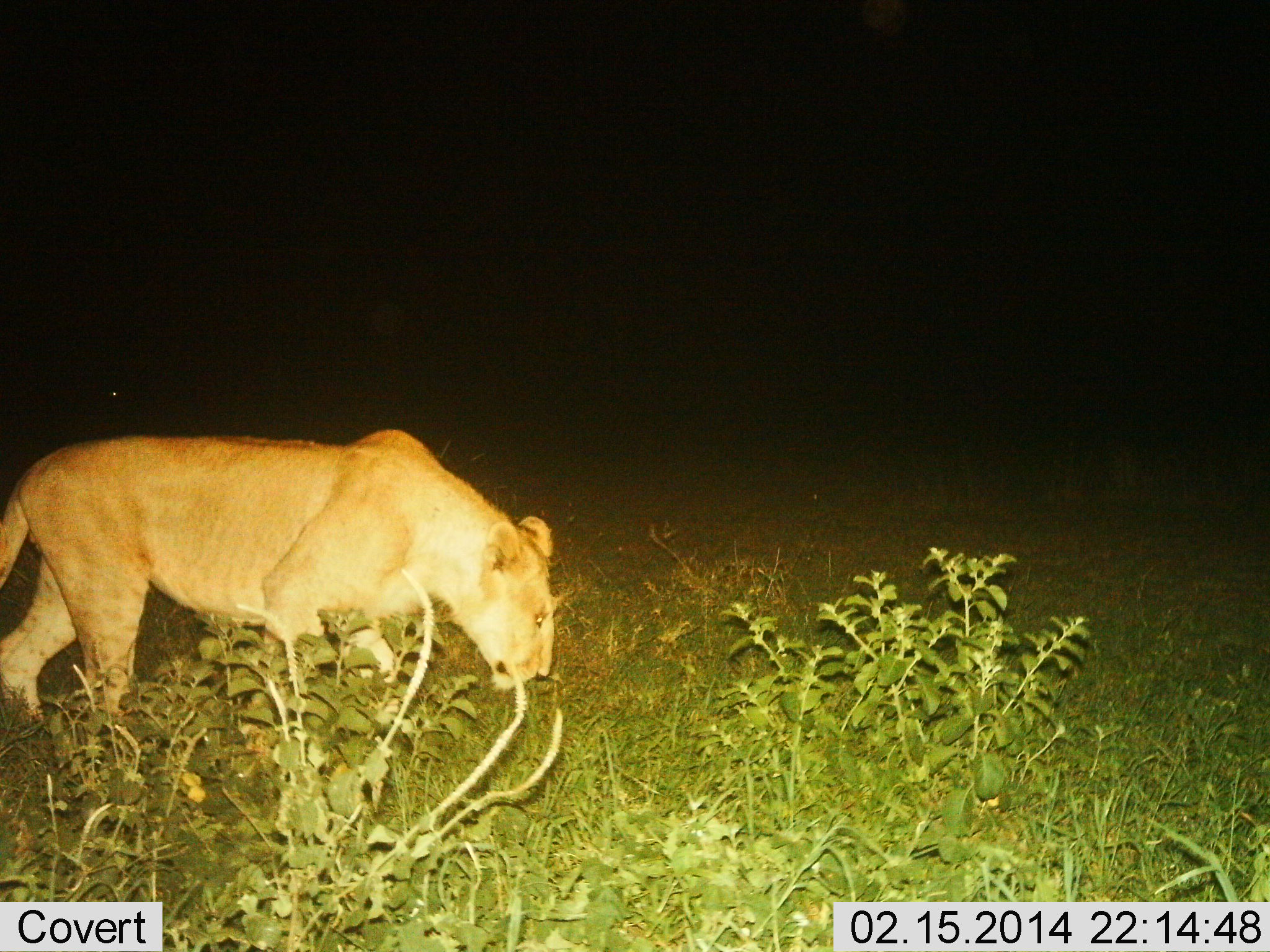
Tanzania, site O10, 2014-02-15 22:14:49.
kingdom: Animalia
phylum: Chordata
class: Mammalia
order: Carnivora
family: Felidae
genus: Panthera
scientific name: Panthera leo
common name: lion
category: lionfemale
Lionfemale (lion) (Panthera leo), count 1. Behavior (volunteer vote fractions): standing 20%, resting 0%, moving 80%, interacting 0%. Young present (vote fraction): 0%. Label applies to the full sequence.